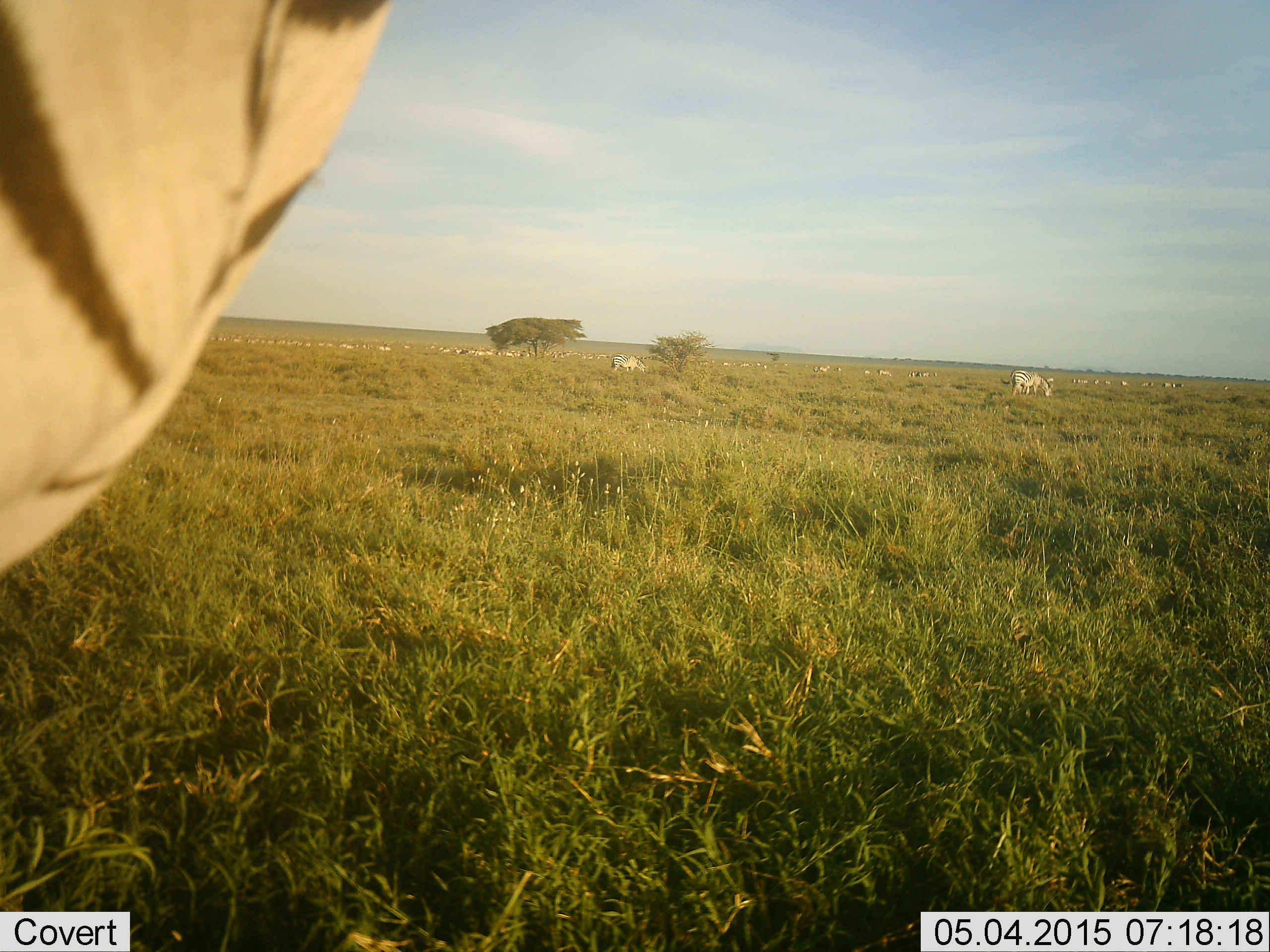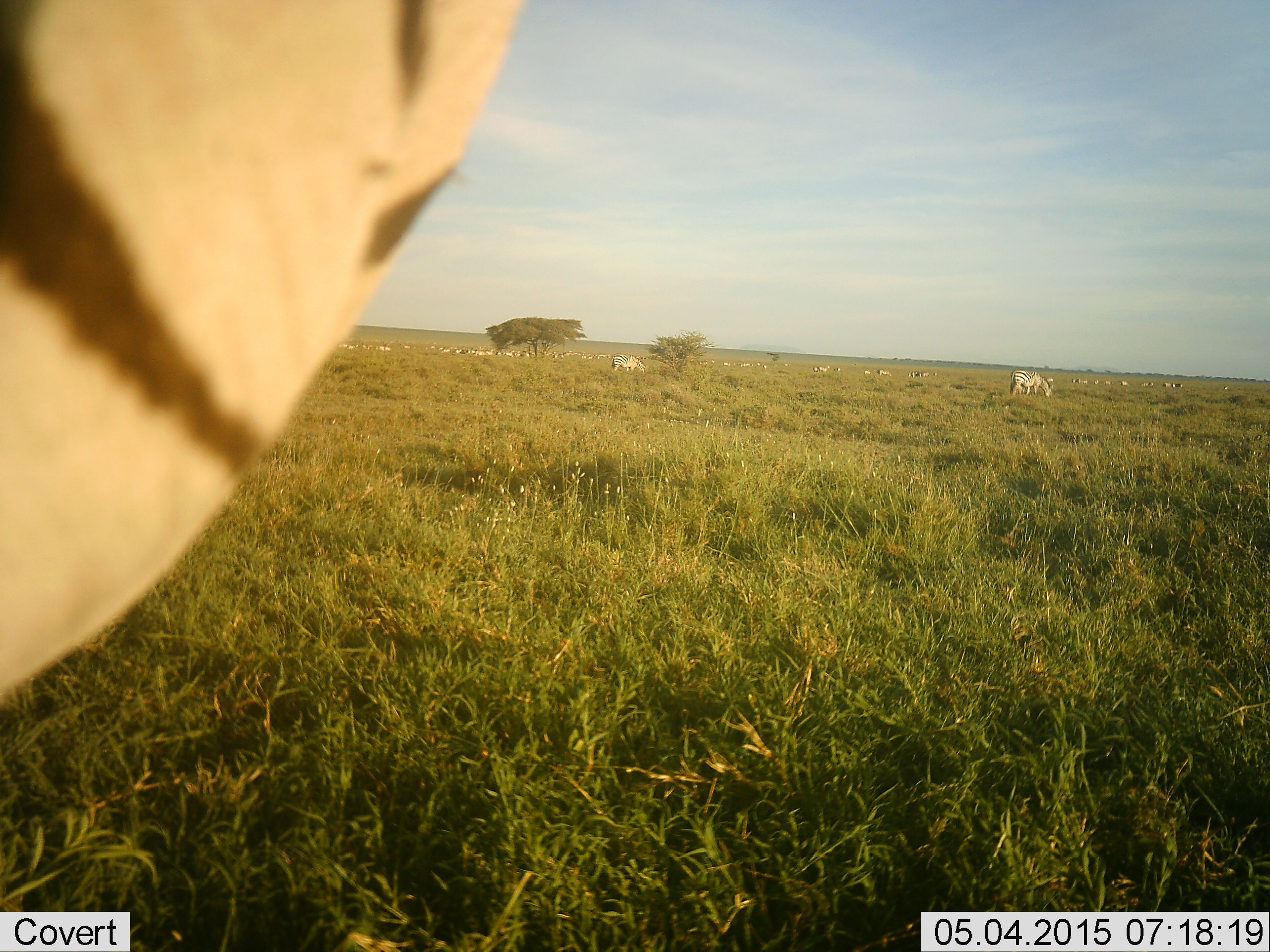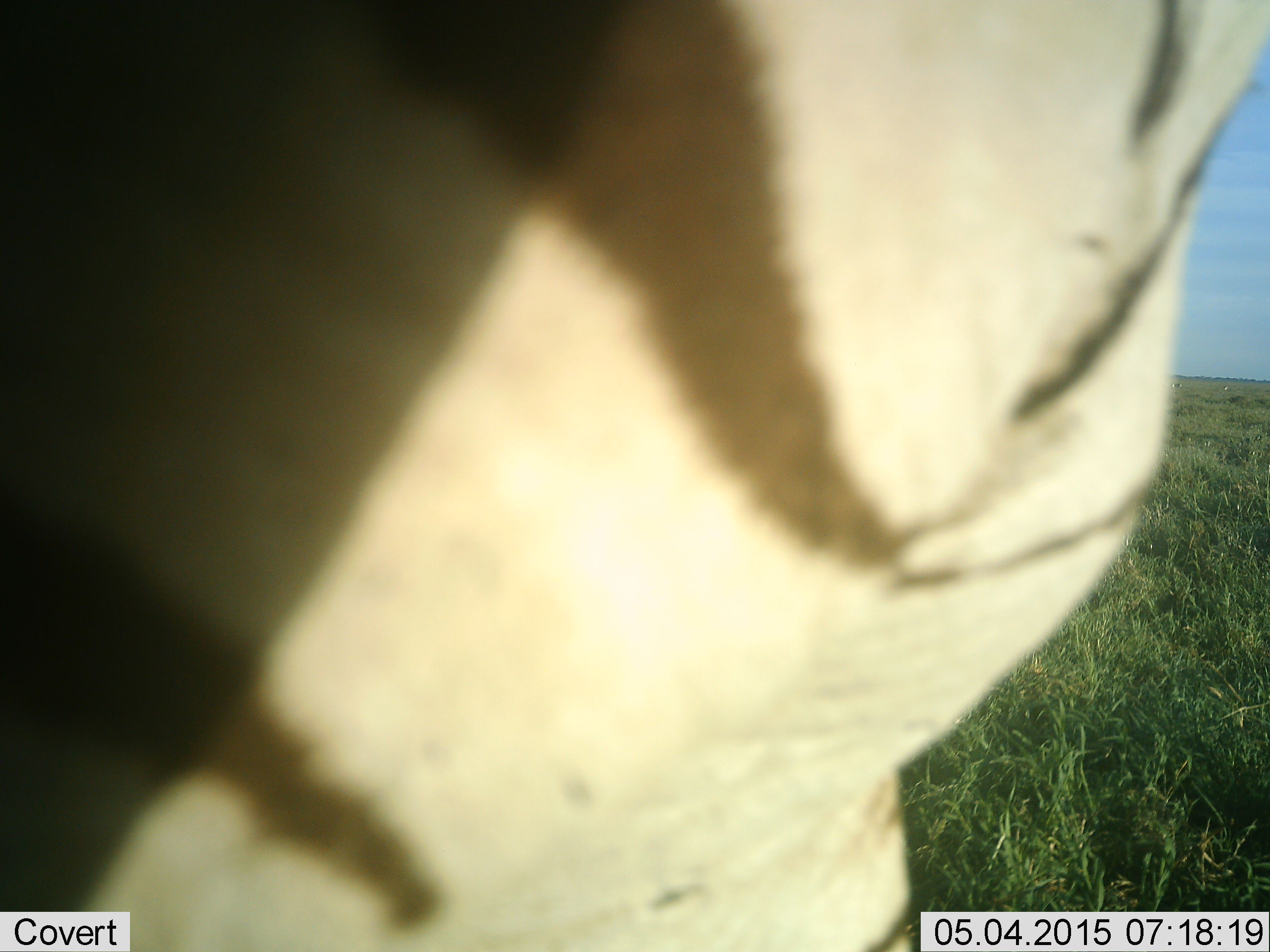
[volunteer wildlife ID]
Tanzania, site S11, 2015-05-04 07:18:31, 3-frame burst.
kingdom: Animalia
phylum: Chordata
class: Mammalia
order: Perissodactyla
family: Equidae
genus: Equus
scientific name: Equus quagga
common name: plains zebra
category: zebra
Zebra (plains zebra) (Equus quagga), count 11-50. Behavior (volunteer vote fractions): standing 73%, resting 9%, moving 36%, interacting 9%. Young present (vote fraction): 0%. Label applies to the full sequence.